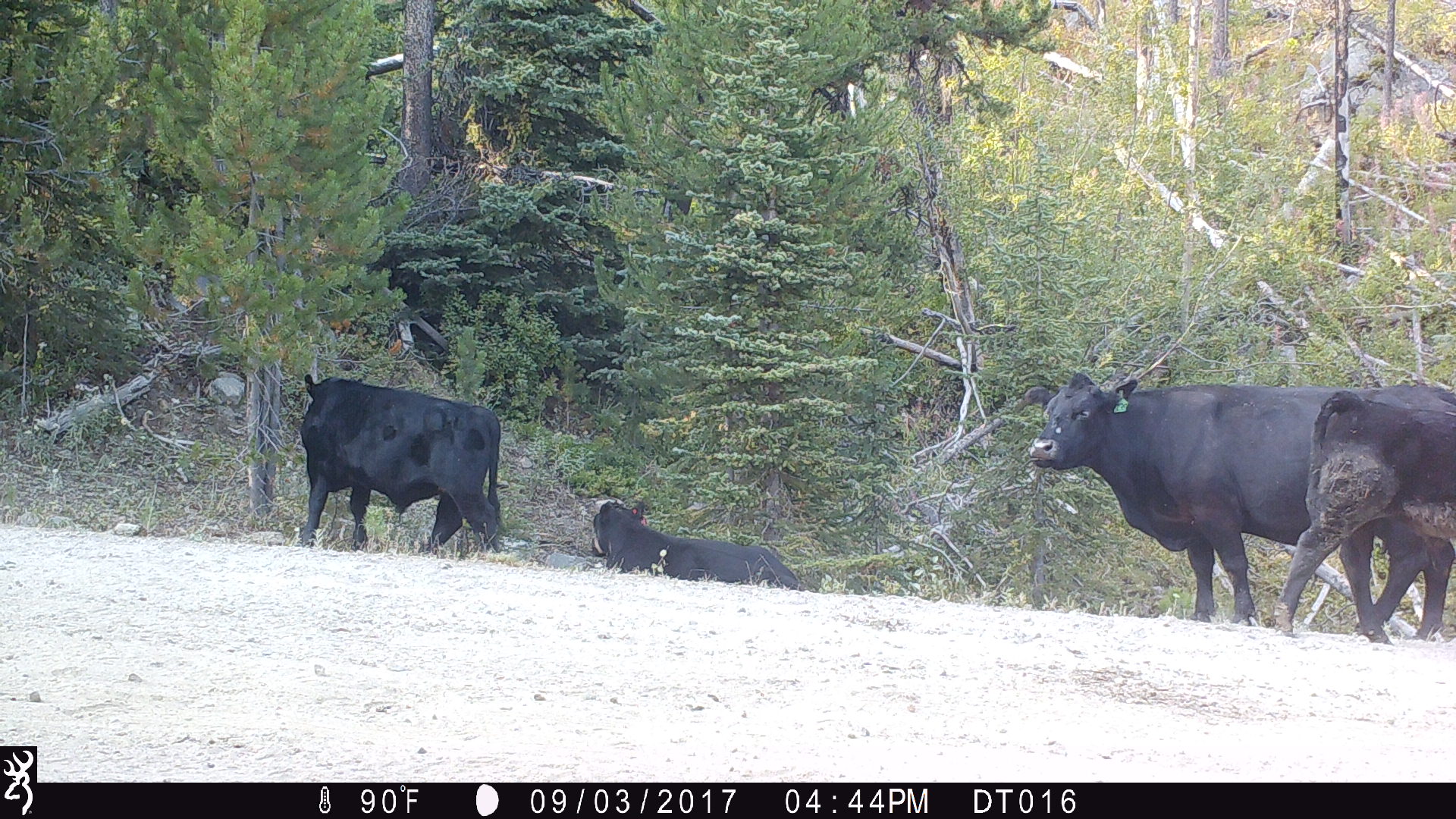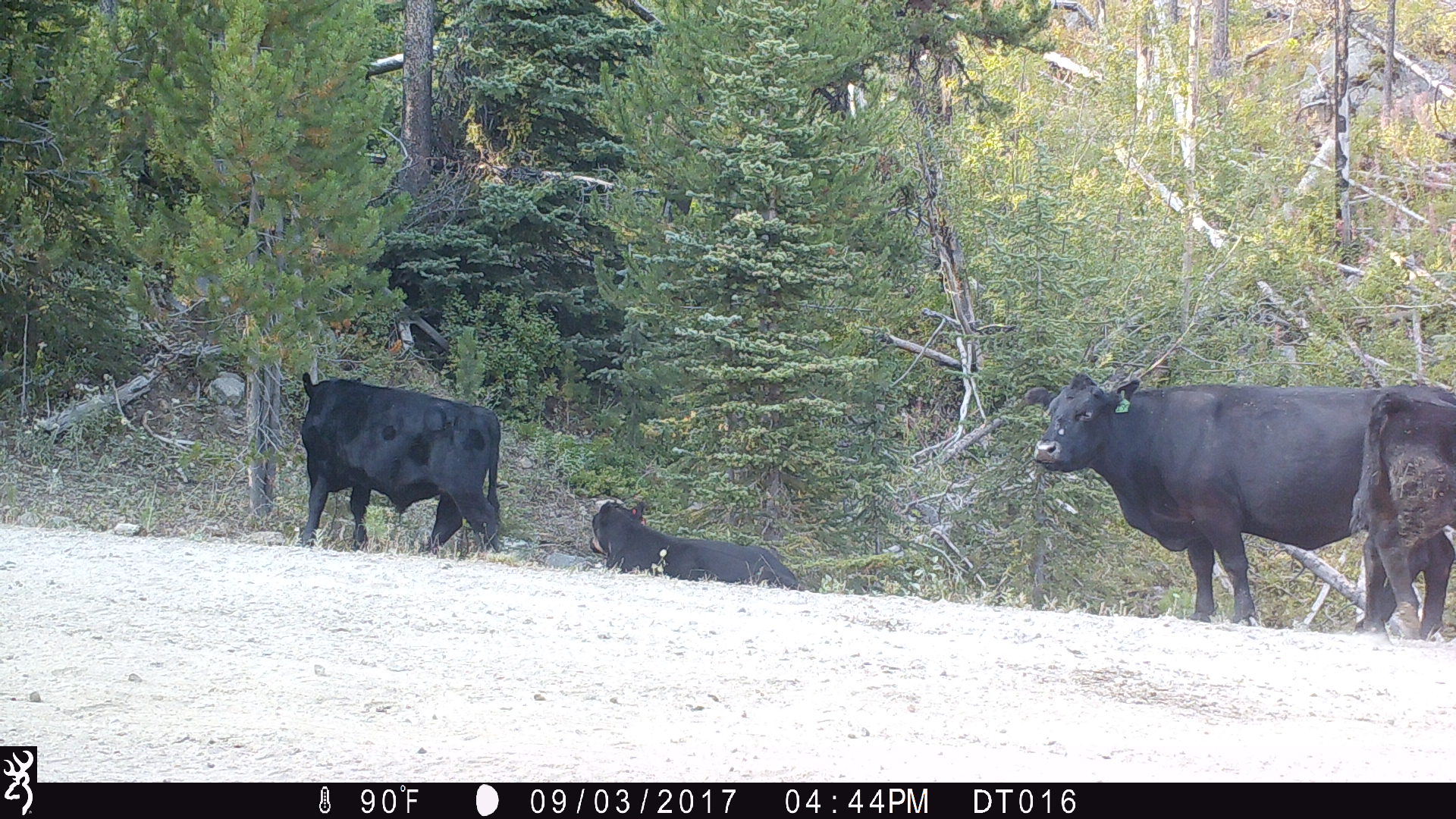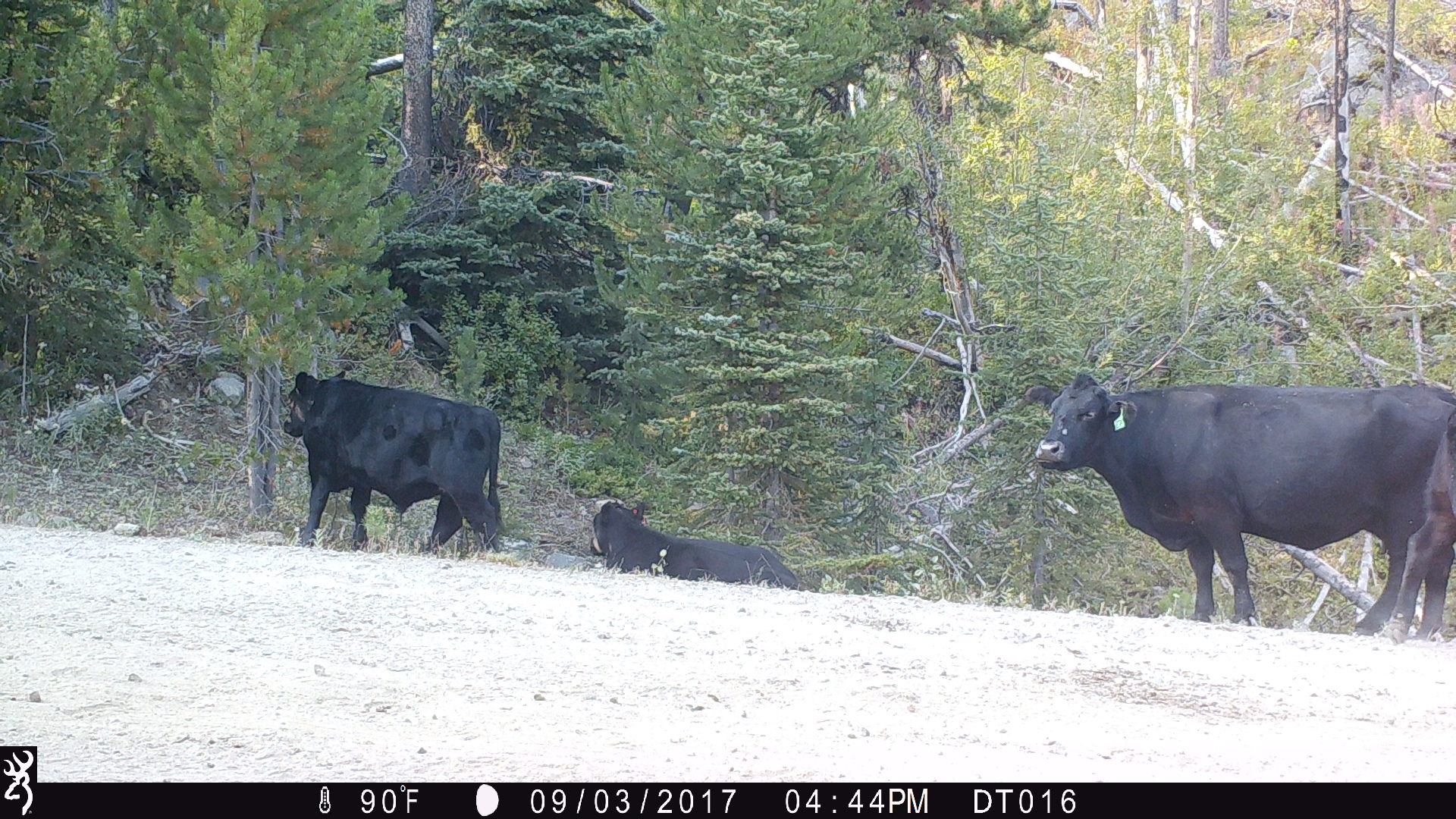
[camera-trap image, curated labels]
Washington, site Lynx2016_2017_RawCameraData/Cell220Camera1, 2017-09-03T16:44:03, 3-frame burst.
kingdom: Animalia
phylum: Chordata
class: Mammalia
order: Artiodactyla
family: Bovidae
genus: Bos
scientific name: Bos taurus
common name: domestic cattle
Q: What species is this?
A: Domestic cattle (Bos taurus).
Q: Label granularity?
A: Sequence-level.